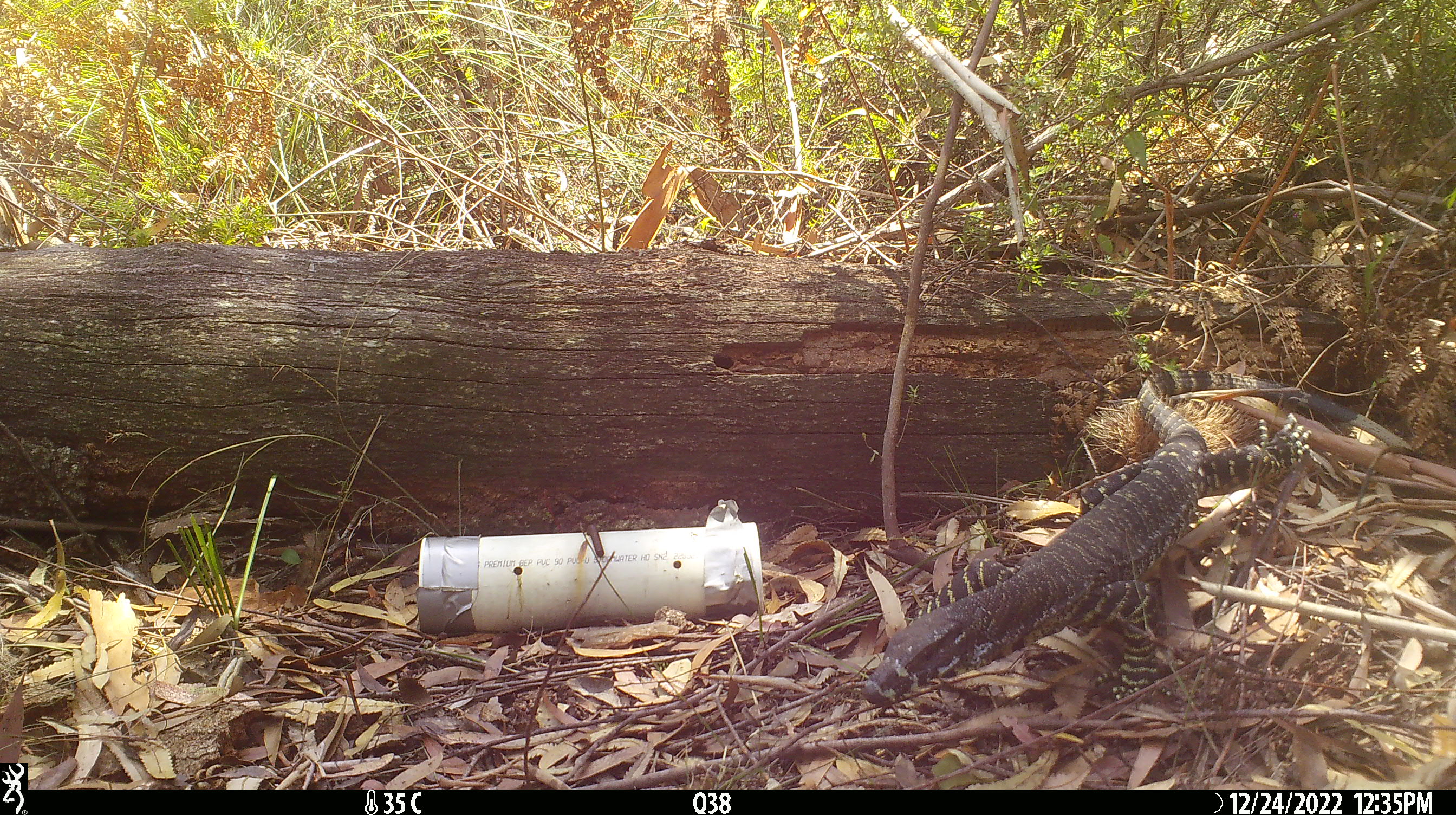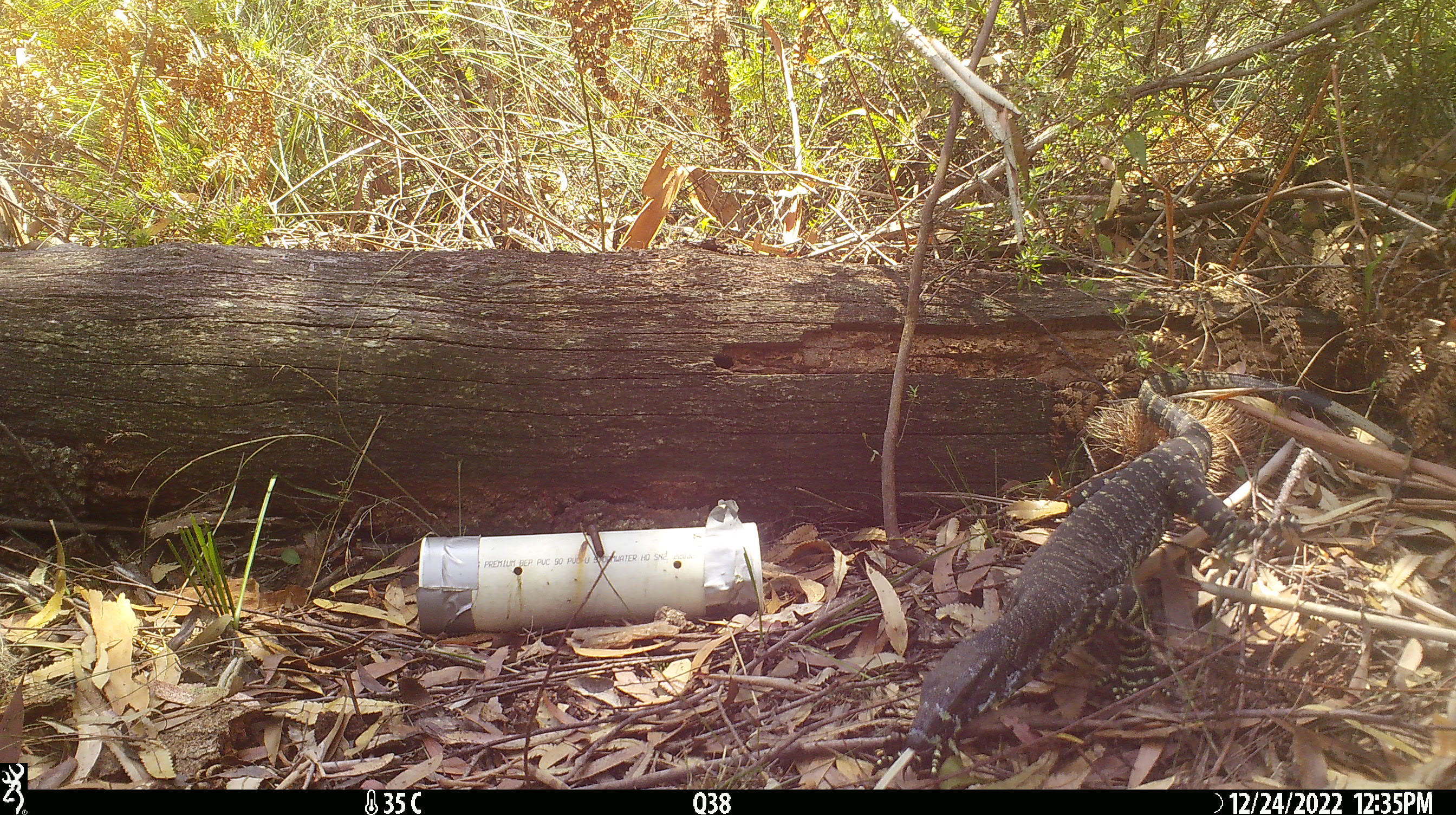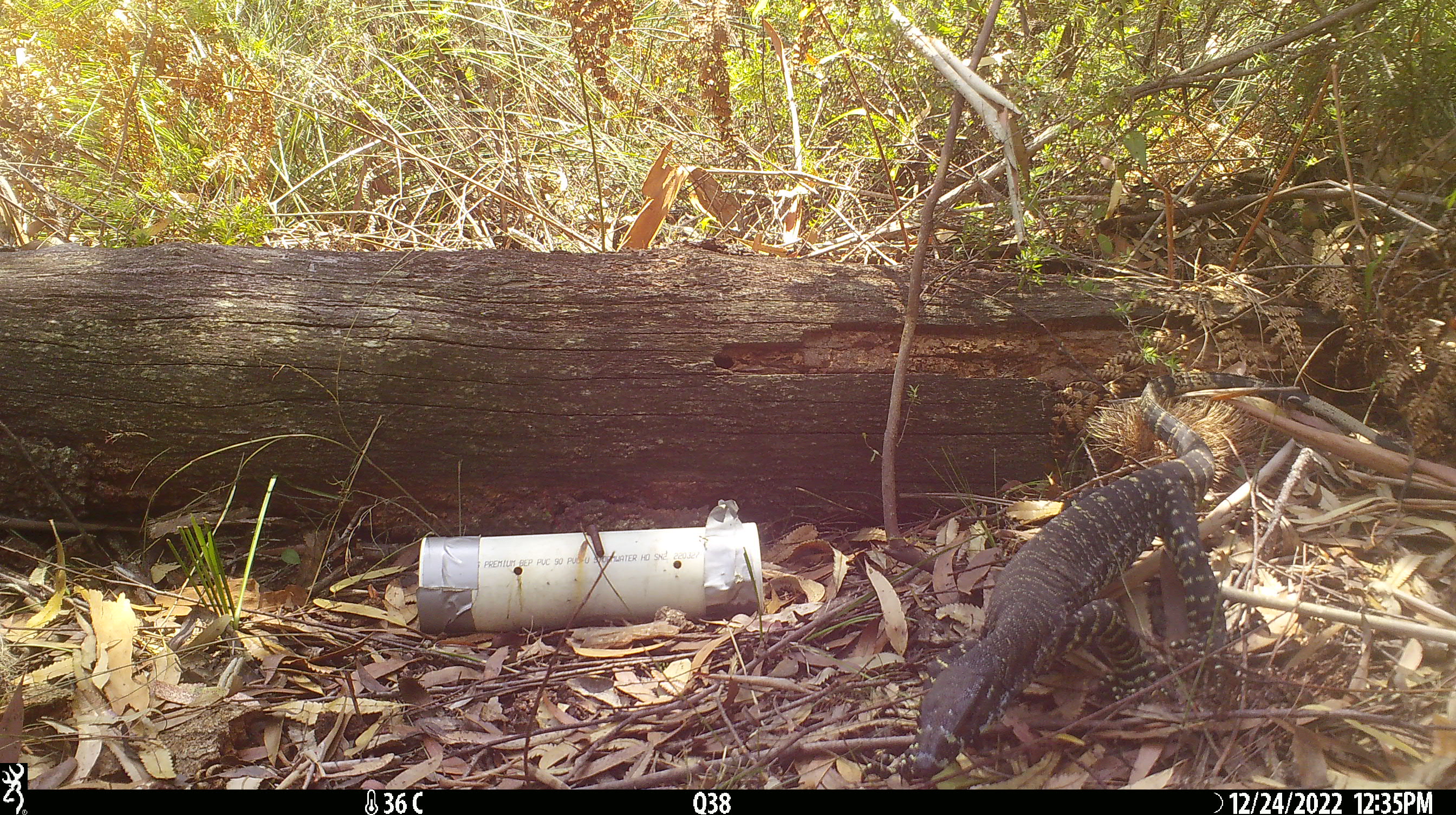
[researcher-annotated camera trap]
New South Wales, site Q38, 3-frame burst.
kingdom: Animalia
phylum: Chordata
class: Reptilia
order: Squamata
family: Varanidae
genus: Varanus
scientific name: Varanus varius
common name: lace monitor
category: goanna